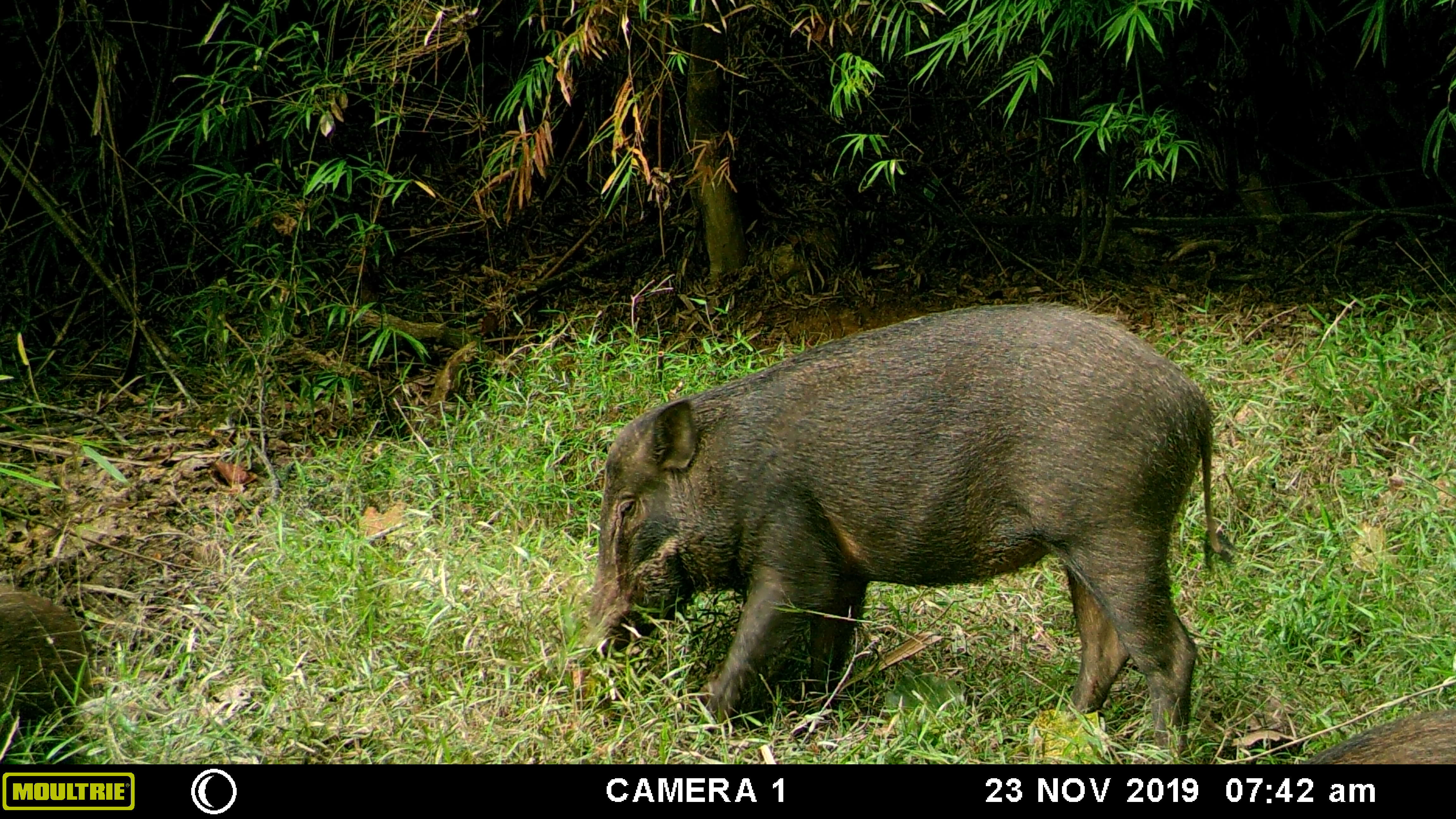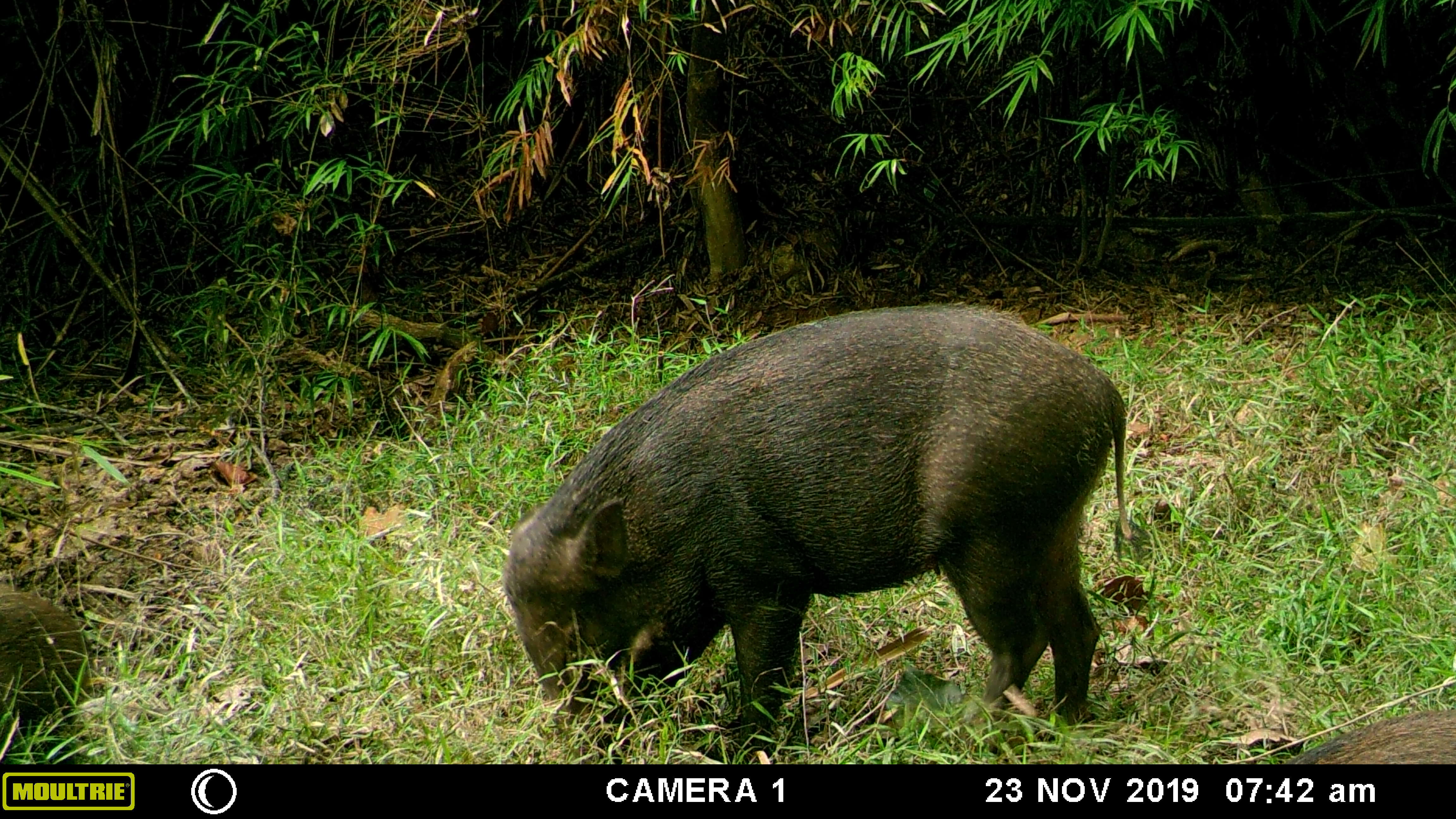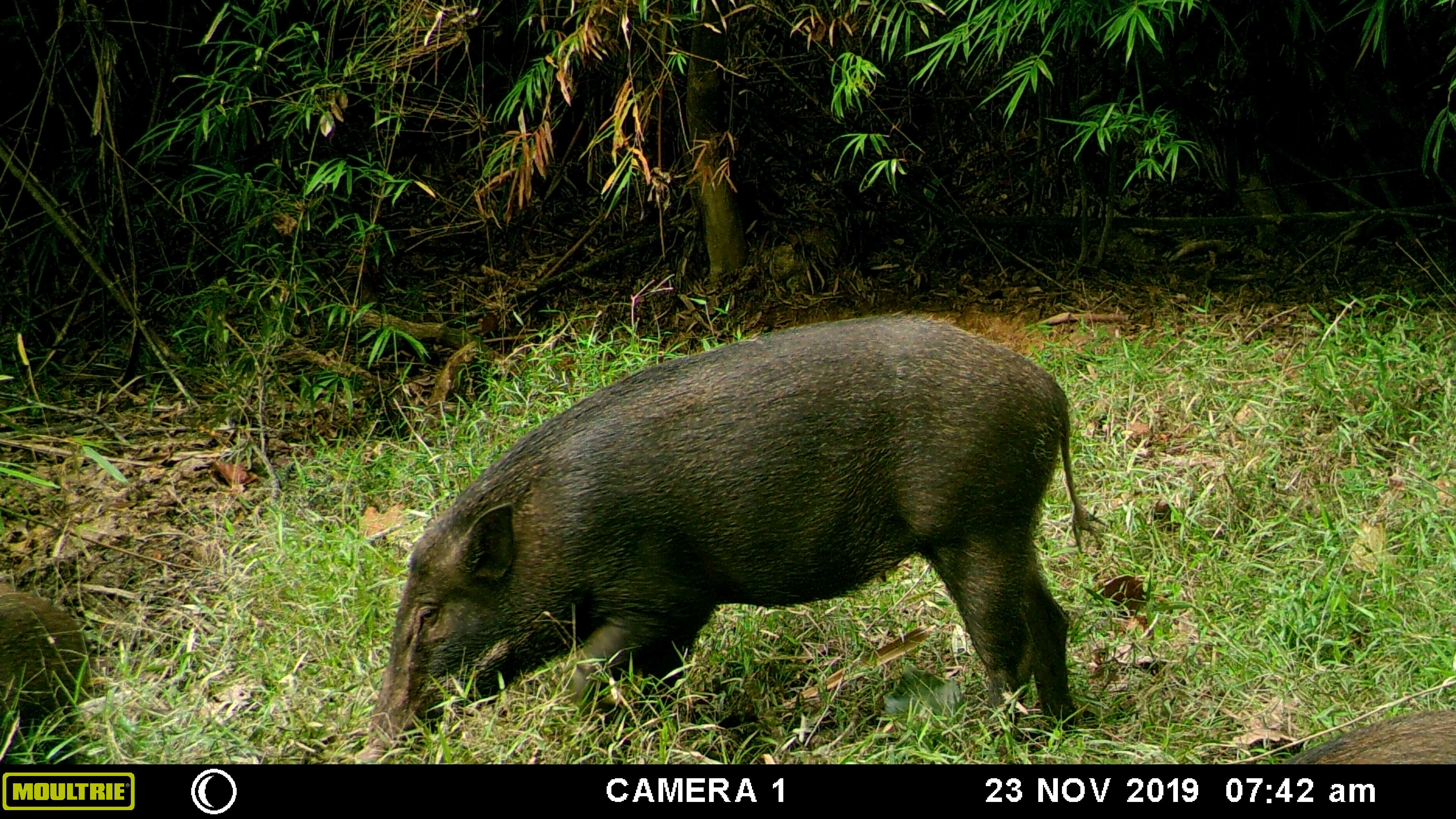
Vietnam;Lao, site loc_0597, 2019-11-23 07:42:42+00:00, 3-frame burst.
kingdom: Animalia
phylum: Chordata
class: Mammalia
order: Artiodactyla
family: Suidae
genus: Sus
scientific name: Sus scrofa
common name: eurasian wild pig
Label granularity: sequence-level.